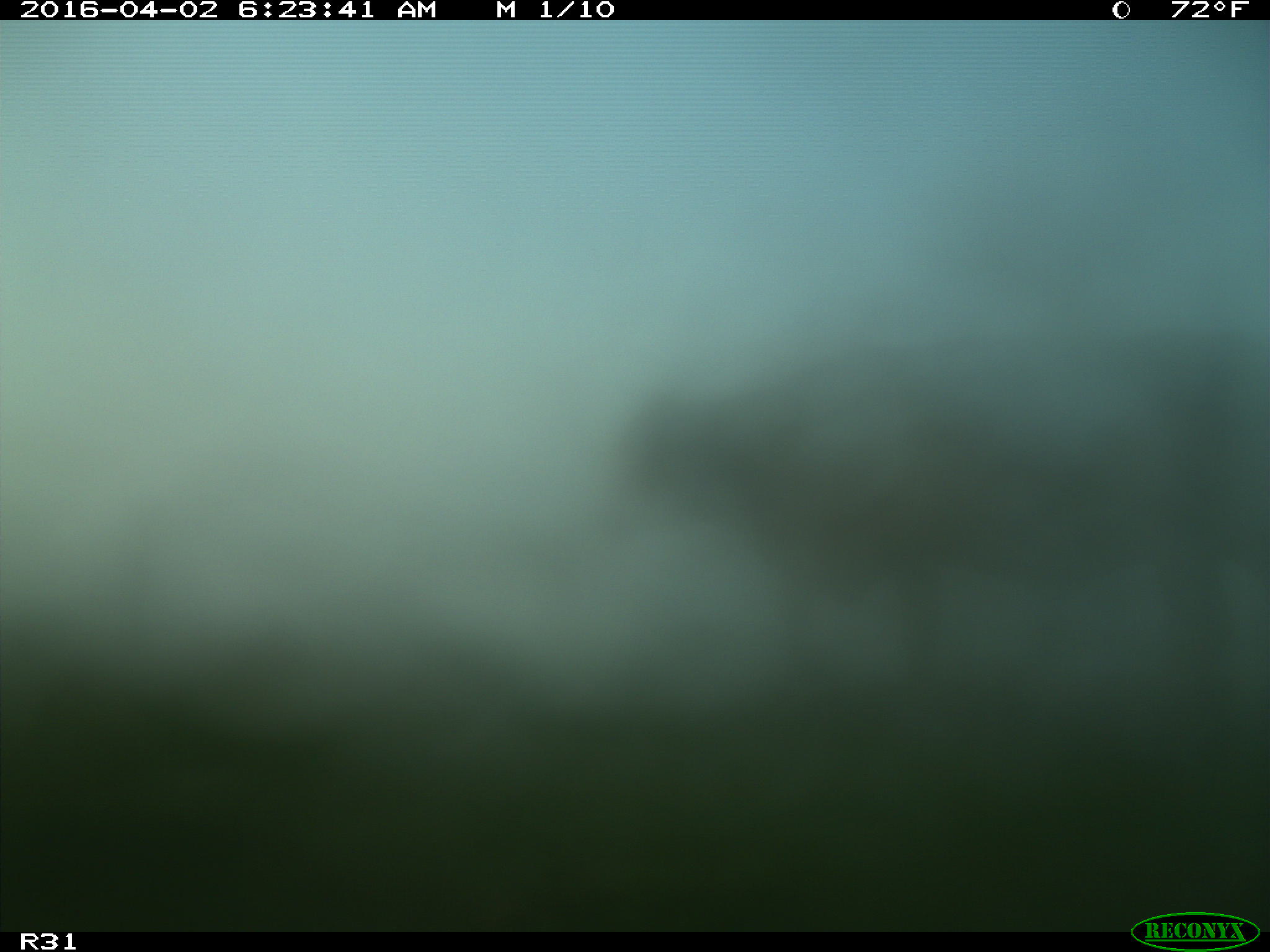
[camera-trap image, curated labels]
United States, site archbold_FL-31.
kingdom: Animalia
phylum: Chordata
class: Mammalia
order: Artiodactyla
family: Bovidae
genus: Bos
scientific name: Bos taurus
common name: domestic cow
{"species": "Bos taurus (domestic cow)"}